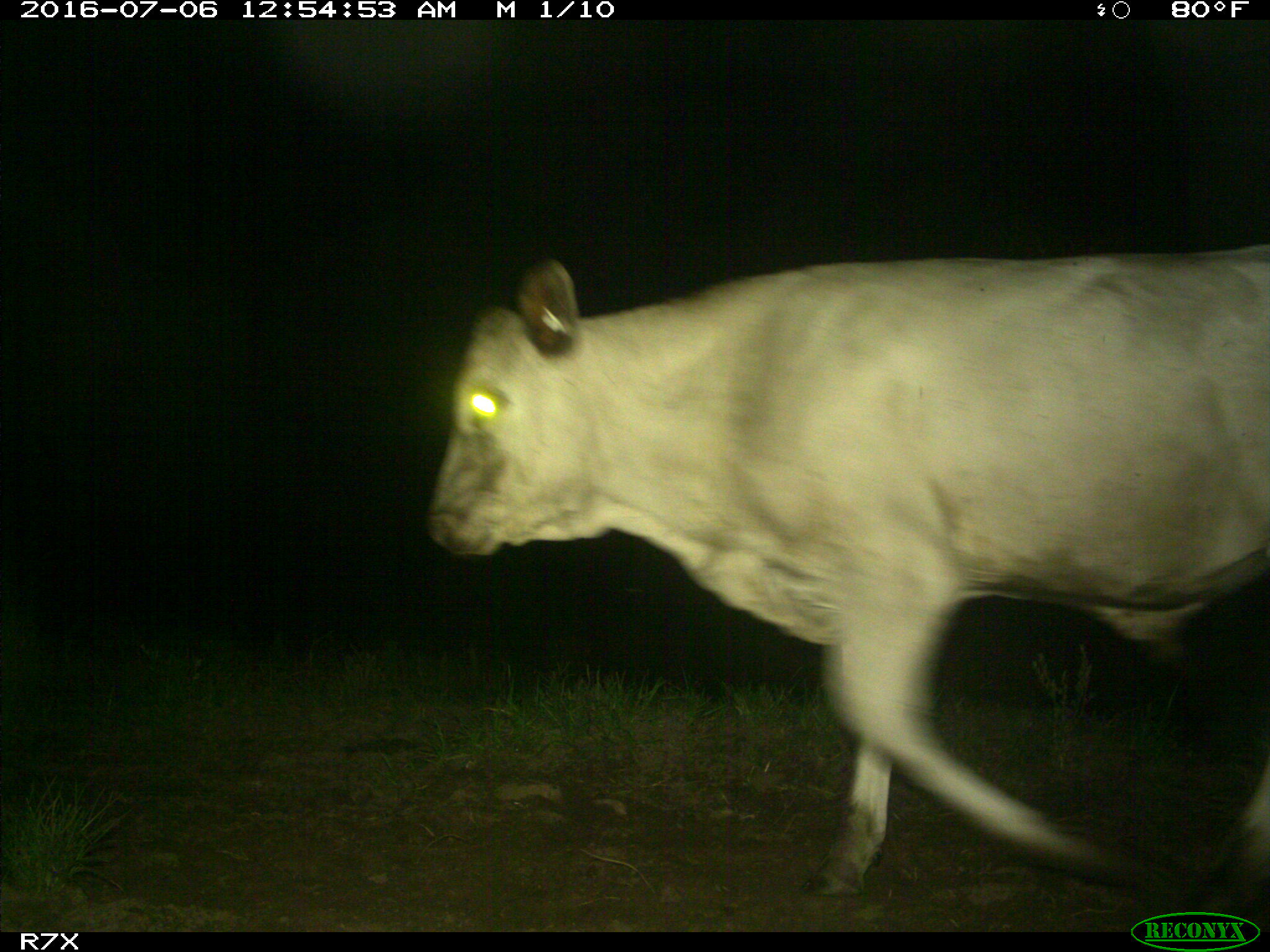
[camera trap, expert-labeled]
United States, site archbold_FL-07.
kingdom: Animalia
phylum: Chordata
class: Mammalia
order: Artiodactyla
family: Bovidae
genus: Bos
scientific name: Bos taurus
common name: domestic cow